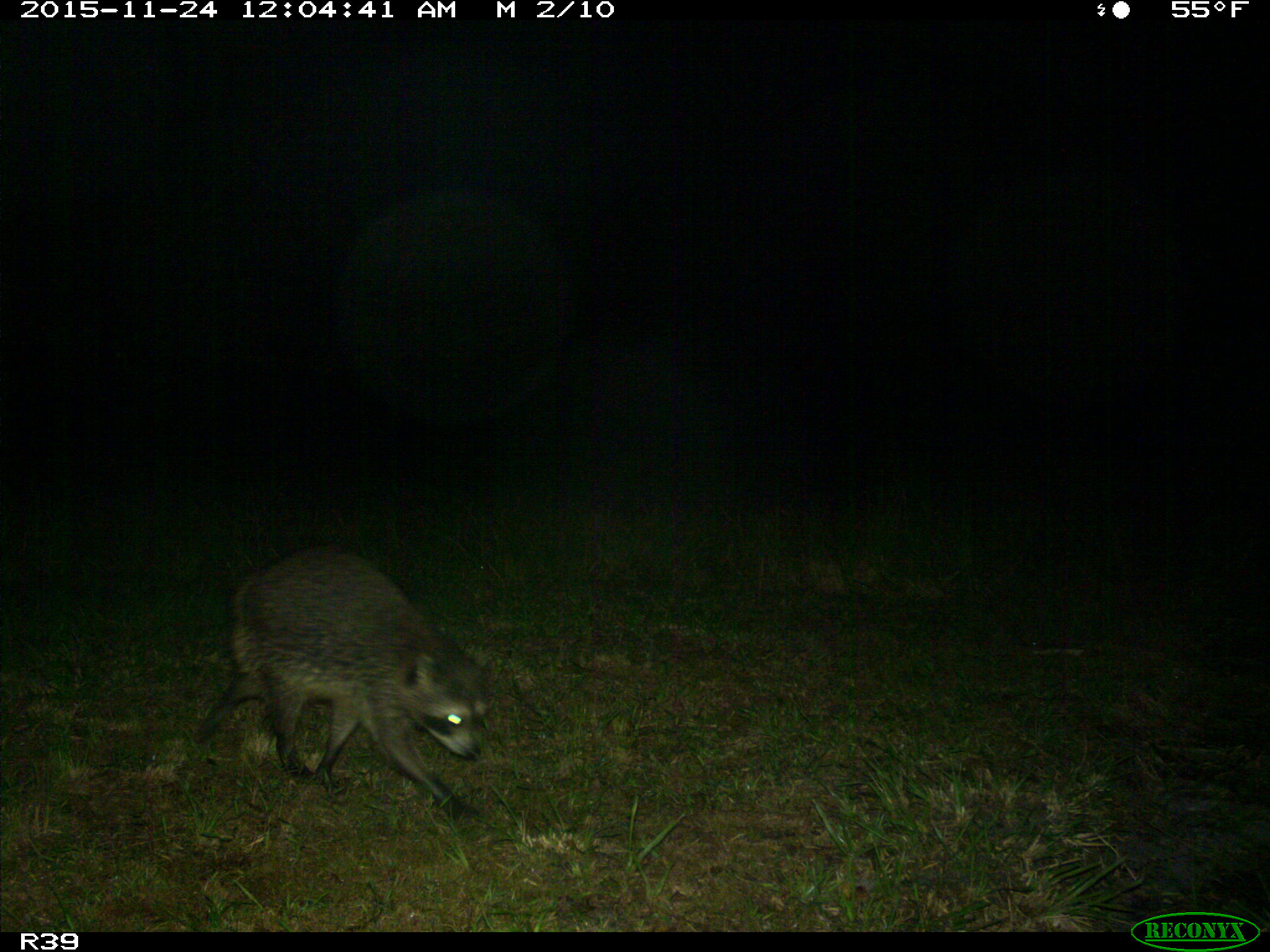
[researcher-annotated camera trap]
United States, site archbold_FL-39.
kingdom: Animalia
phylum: Chordata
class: Mammalia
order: Carnivora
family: Procyonidae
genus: Procyon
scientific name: Procyon lotor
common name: common raccoon